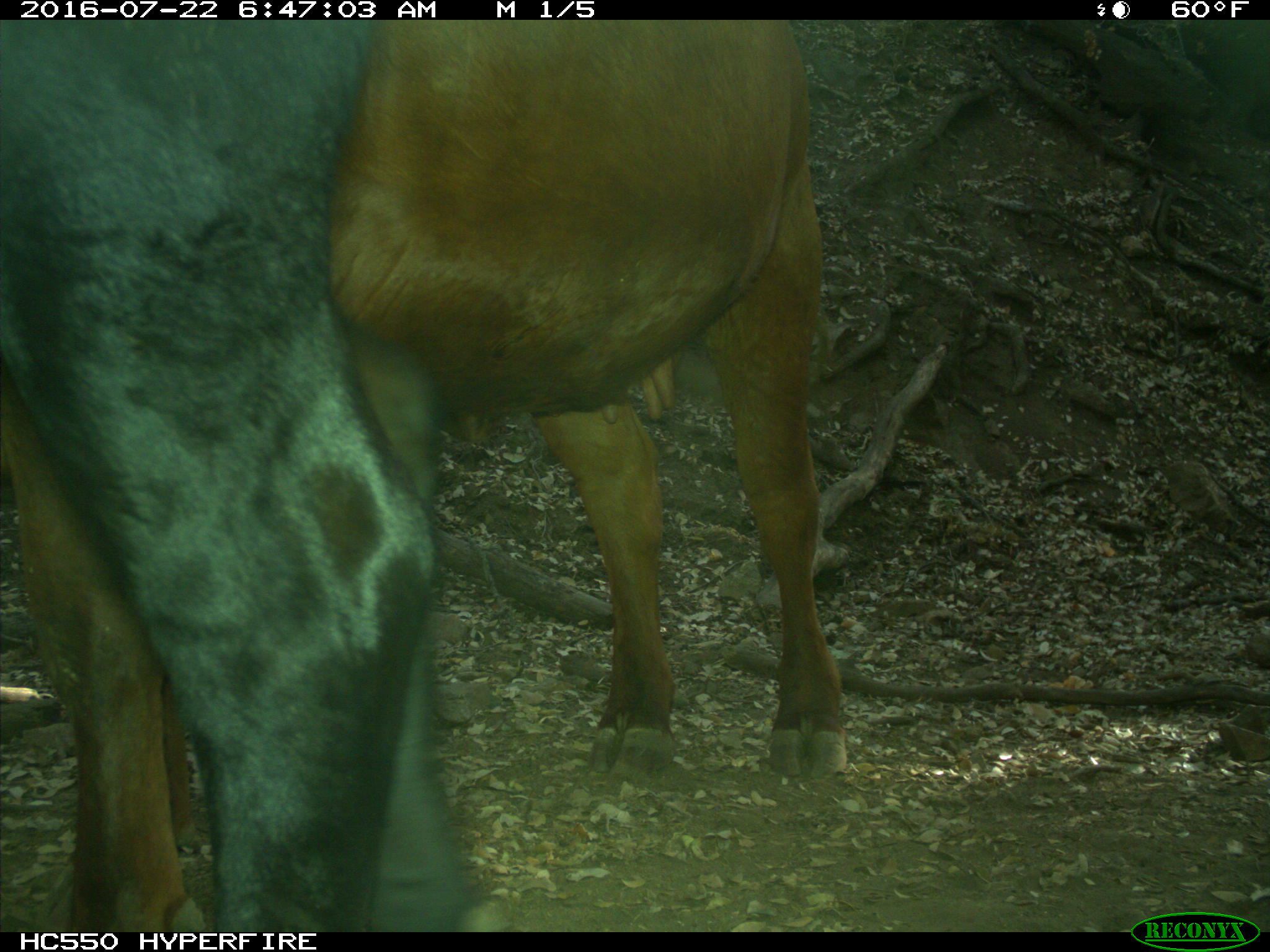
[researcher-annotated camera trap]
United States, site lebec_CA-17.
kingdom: Animalia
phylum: Chordata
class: Mammalia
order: Artiodactyla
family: Bovidae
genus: Bos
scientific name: Bos taurus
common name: domestic cow